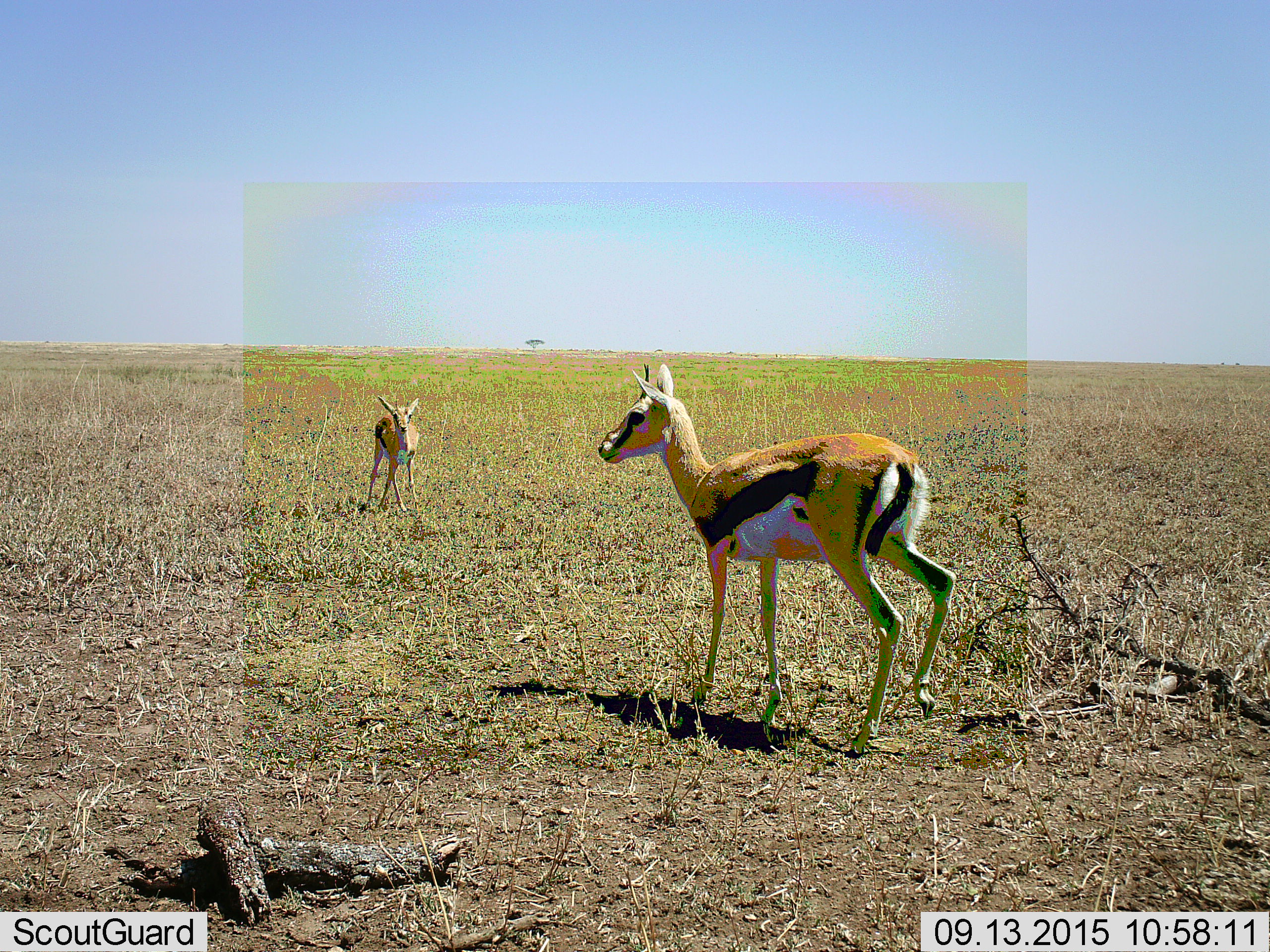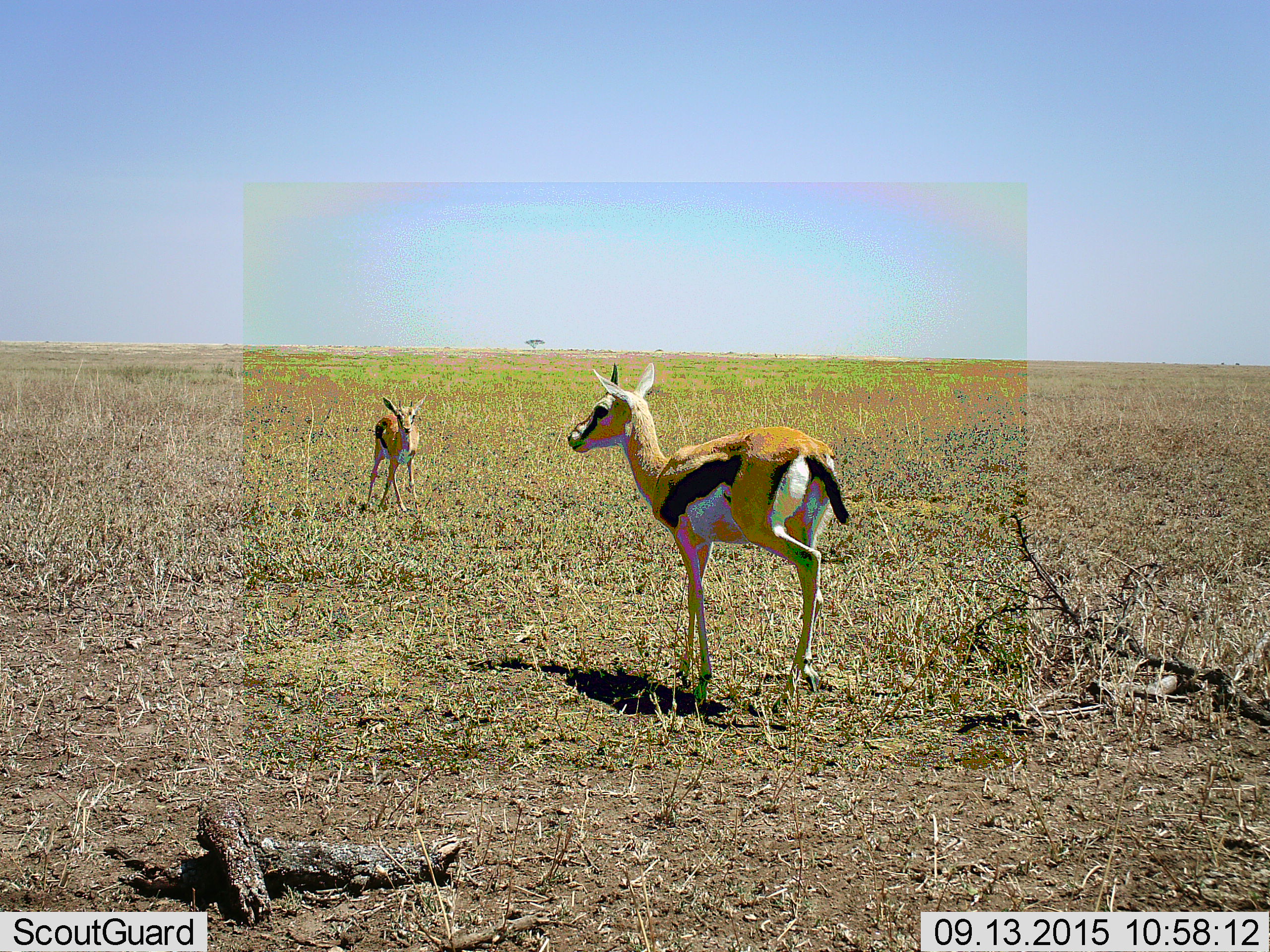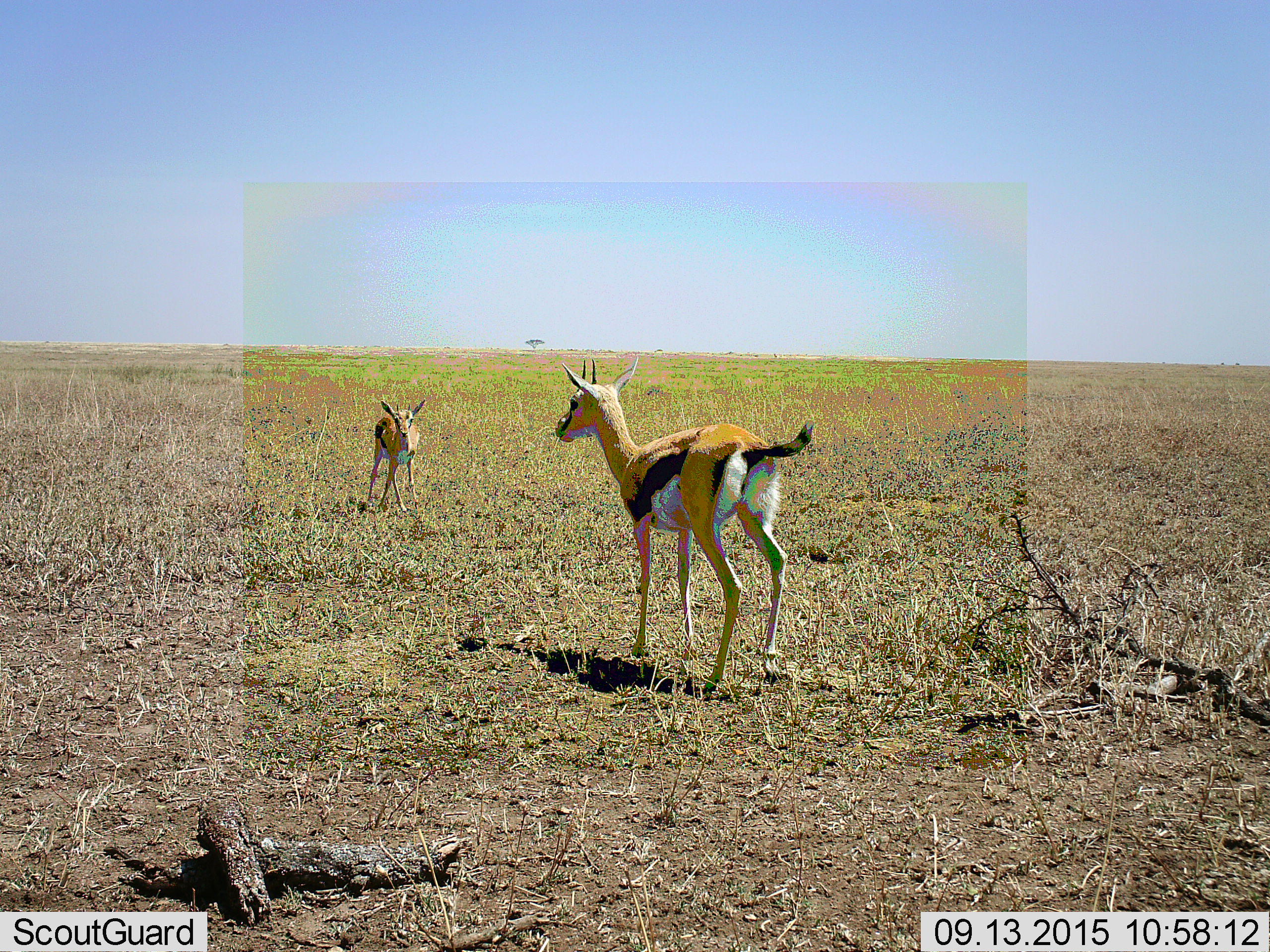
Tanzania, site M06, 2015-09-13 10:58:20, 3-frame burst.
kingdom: Animalia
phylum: Chordata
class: Mammalia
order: Artiodactyla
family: Bovidae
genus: Eudorcas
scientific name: Eudorcas thomsonii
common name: thomson's gazelle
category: gazellethomsons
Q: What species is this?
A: Gazellethomsons (thomson's gazelle) (Eudorcas thomsonii).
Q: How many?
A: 2.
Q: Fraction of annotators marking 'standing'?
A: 71%.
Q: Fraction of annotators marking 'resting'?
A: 0%.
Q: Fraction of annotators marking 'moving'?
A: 100%.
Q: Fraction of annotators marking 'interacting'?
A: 0%.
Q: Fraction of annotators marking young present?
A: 43%.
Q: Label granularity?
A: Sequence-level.